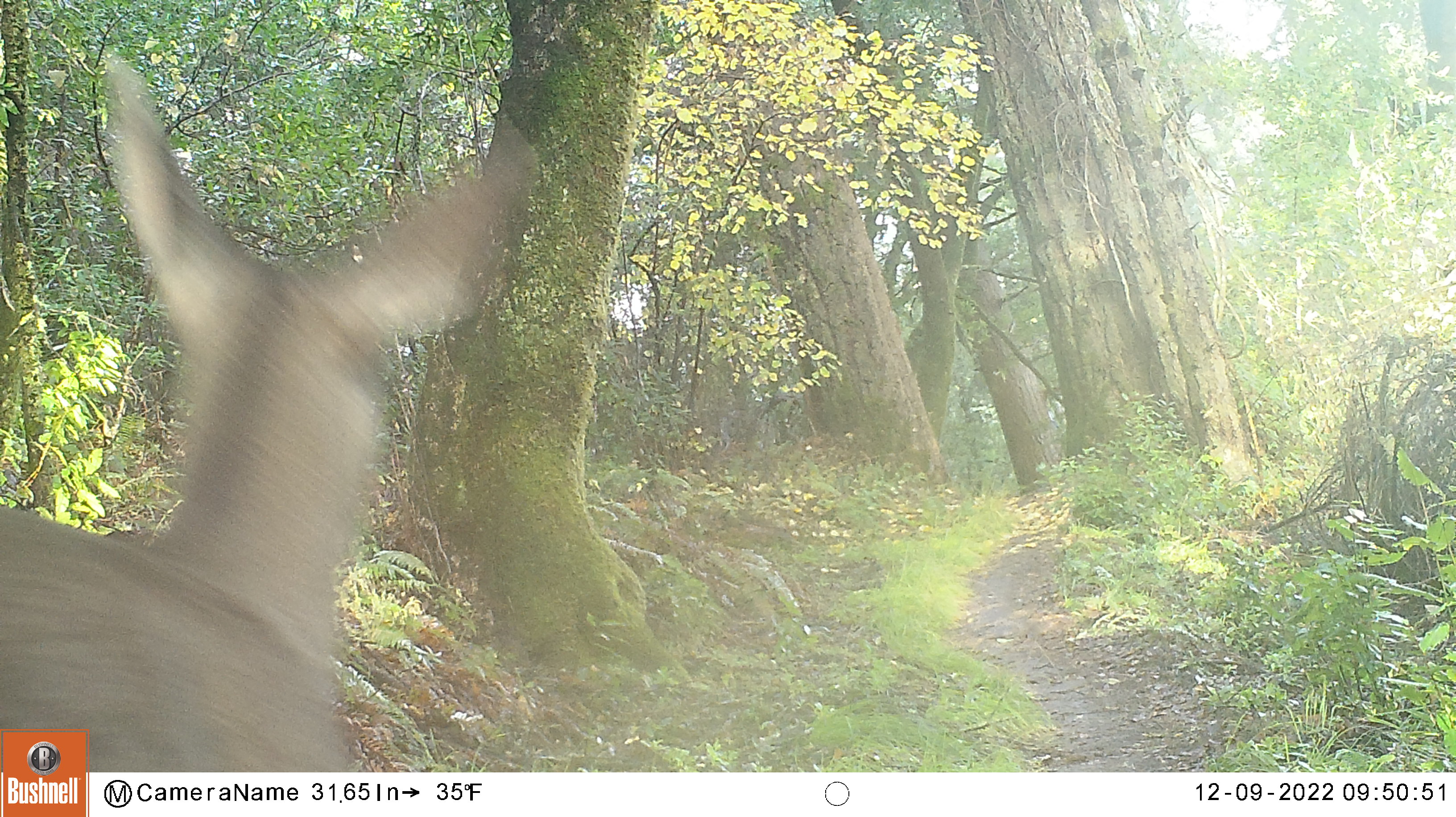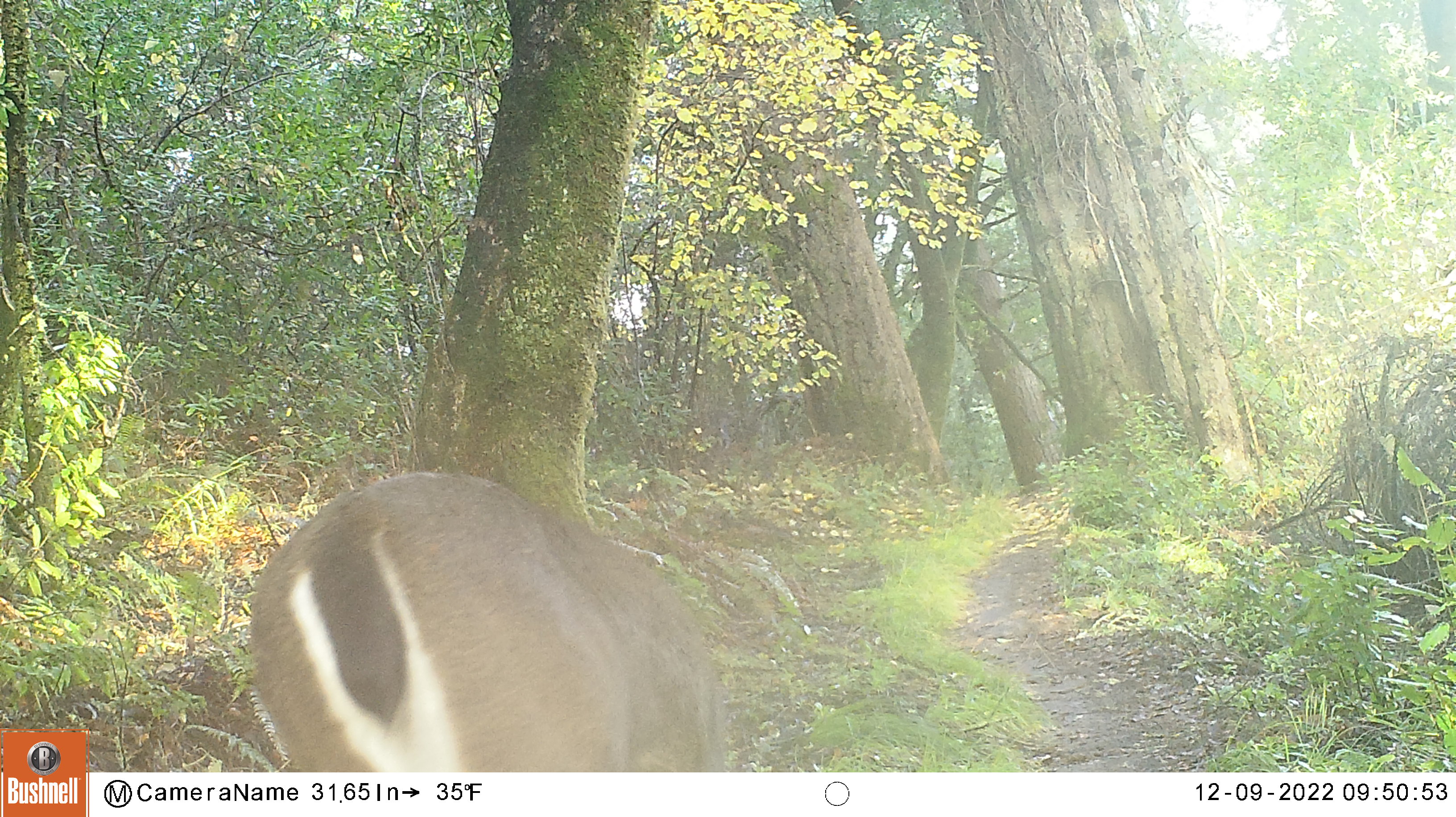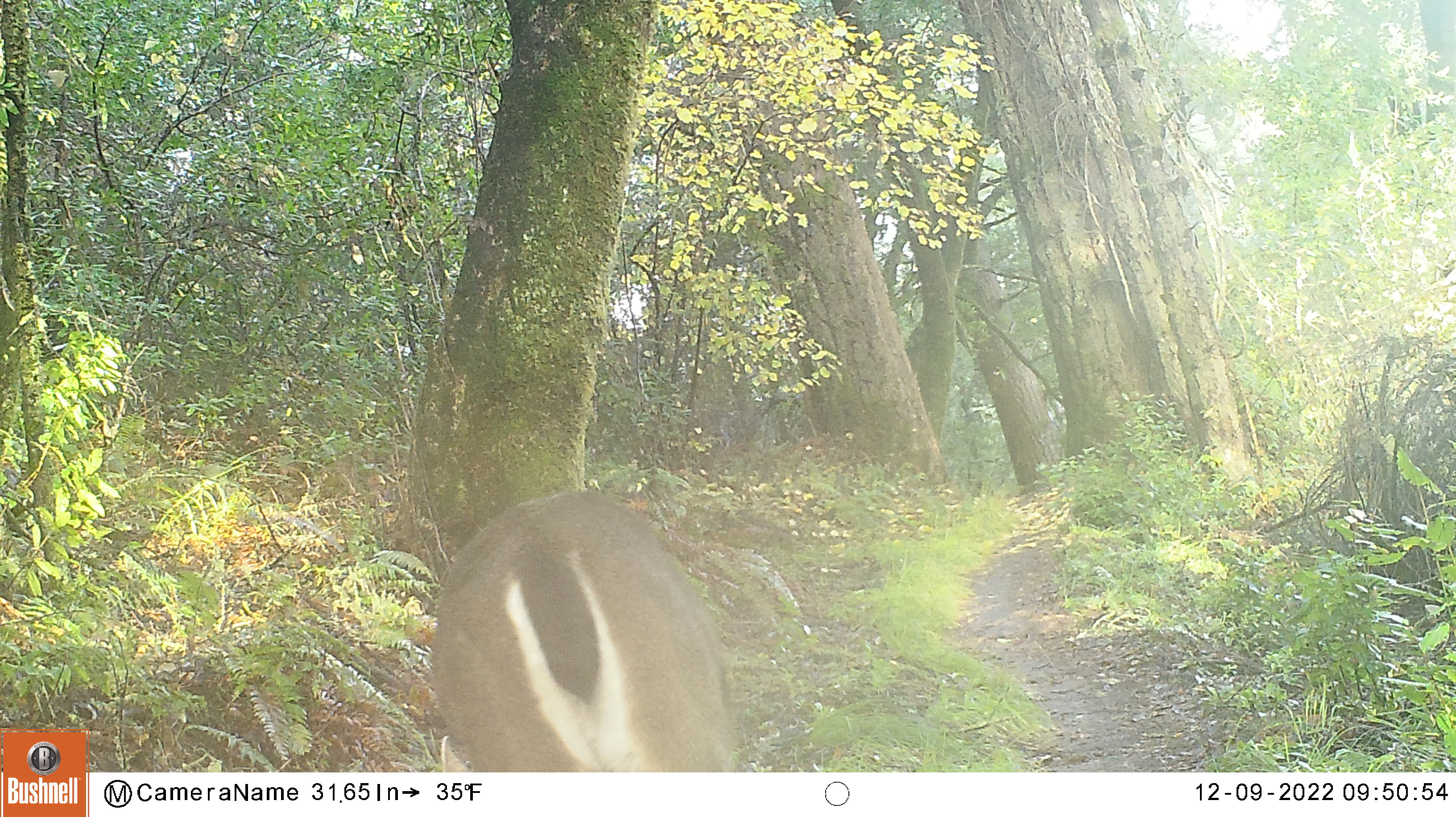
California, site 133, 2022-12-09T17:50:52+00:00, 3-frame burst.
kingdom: Animalia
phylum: Chordata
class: Mammalia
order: Artiodactyla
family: Cervidae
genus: Odocoileus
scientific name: Odocoileus hemionus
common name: mule deer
Mule deer (Odocoileus hemionus).